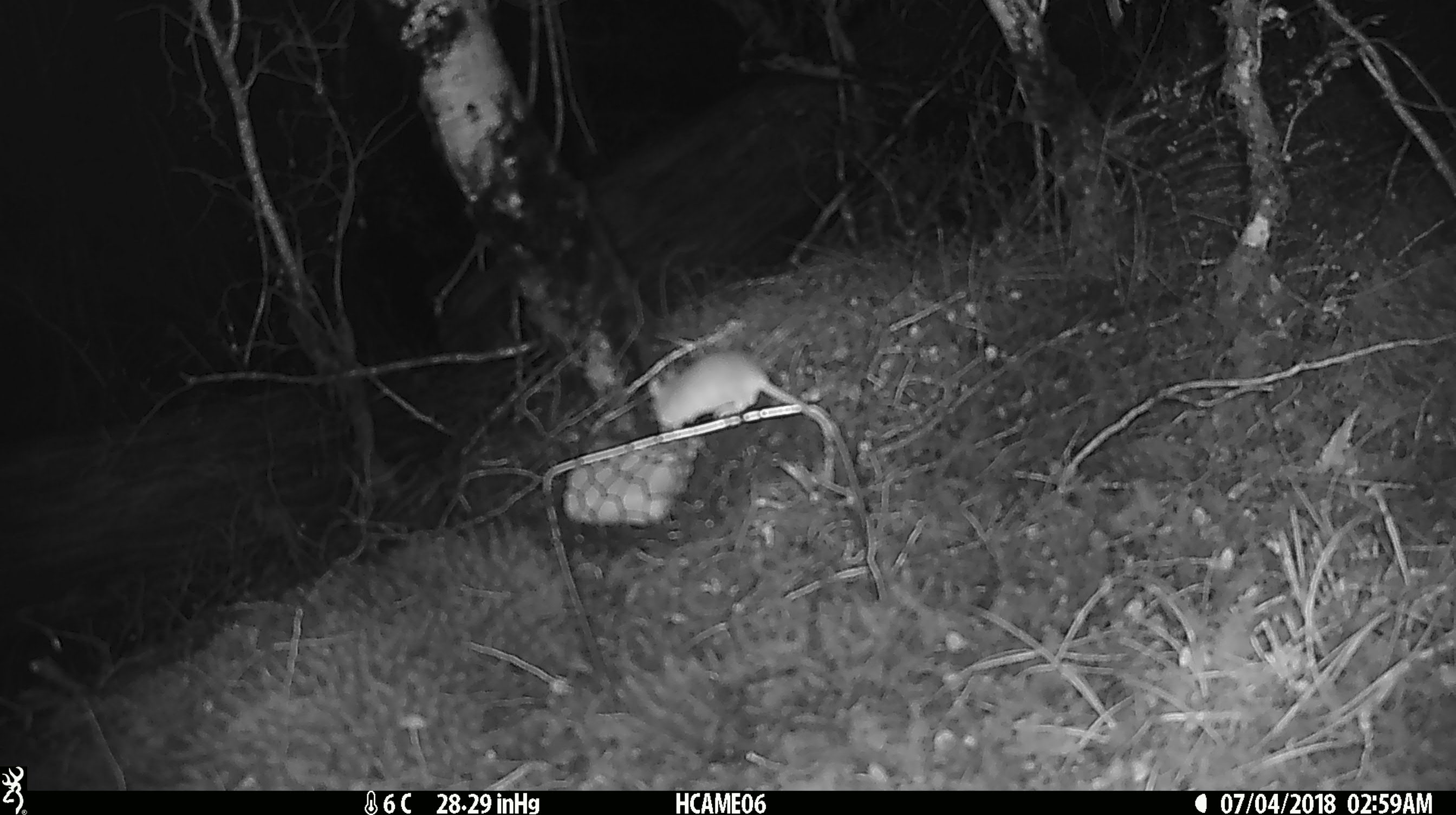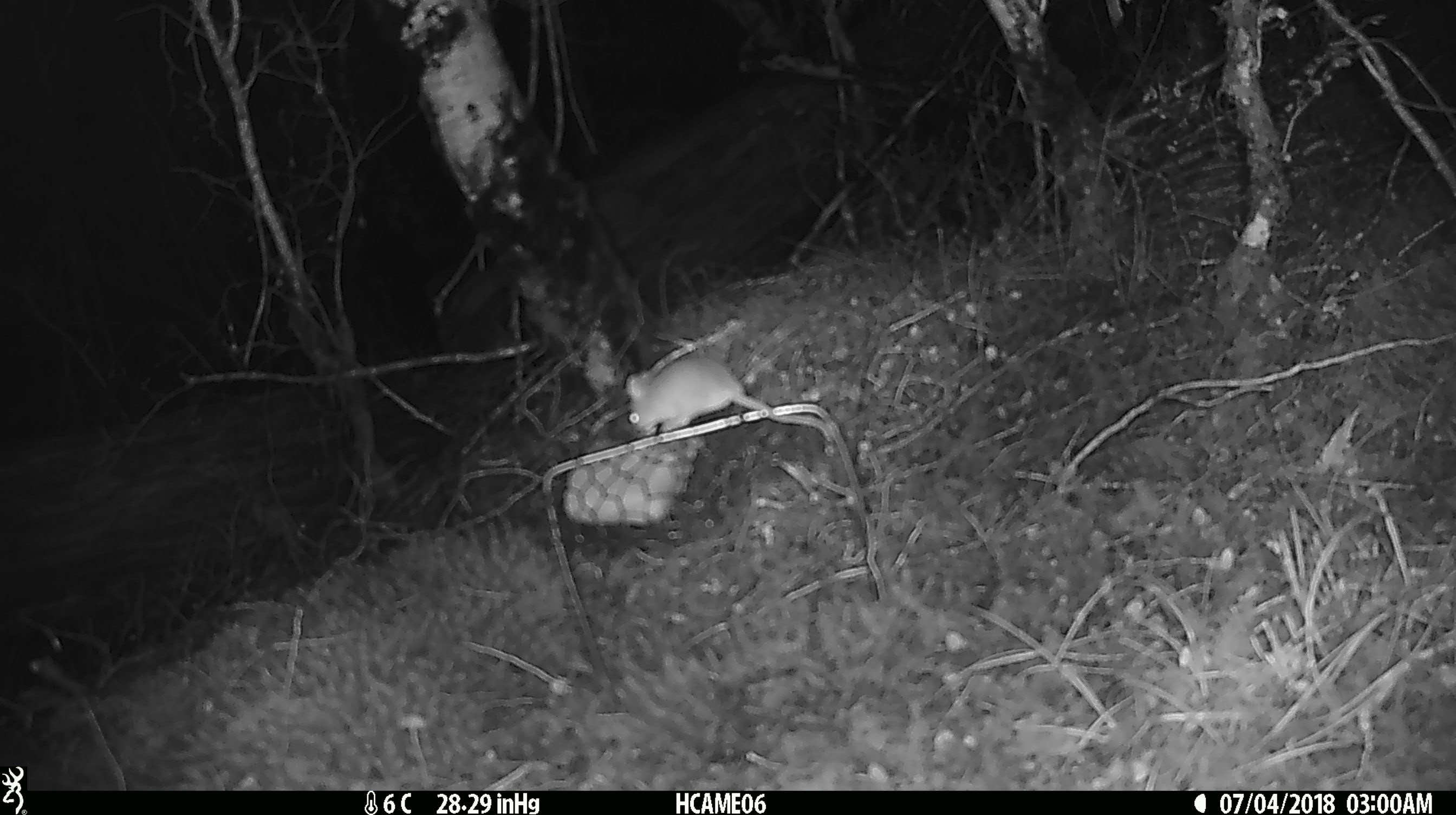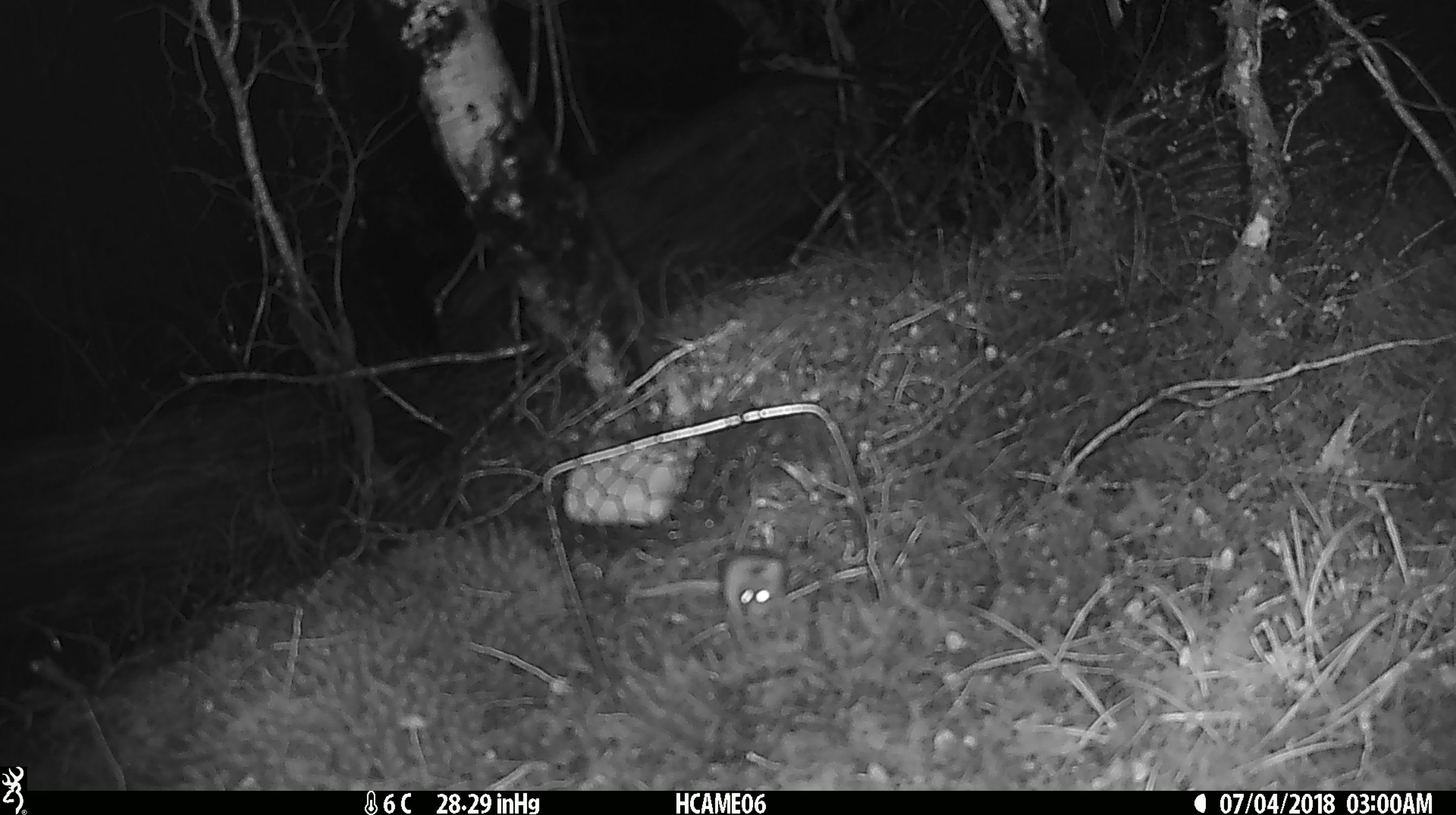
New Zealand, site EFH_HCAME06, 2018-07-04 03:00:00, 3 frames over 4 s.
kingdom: Animalia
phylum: Chordata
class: Mammalia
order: Rodentia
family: Muridae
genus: Mus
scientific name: Mus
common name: mouse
Mouse (Mus).